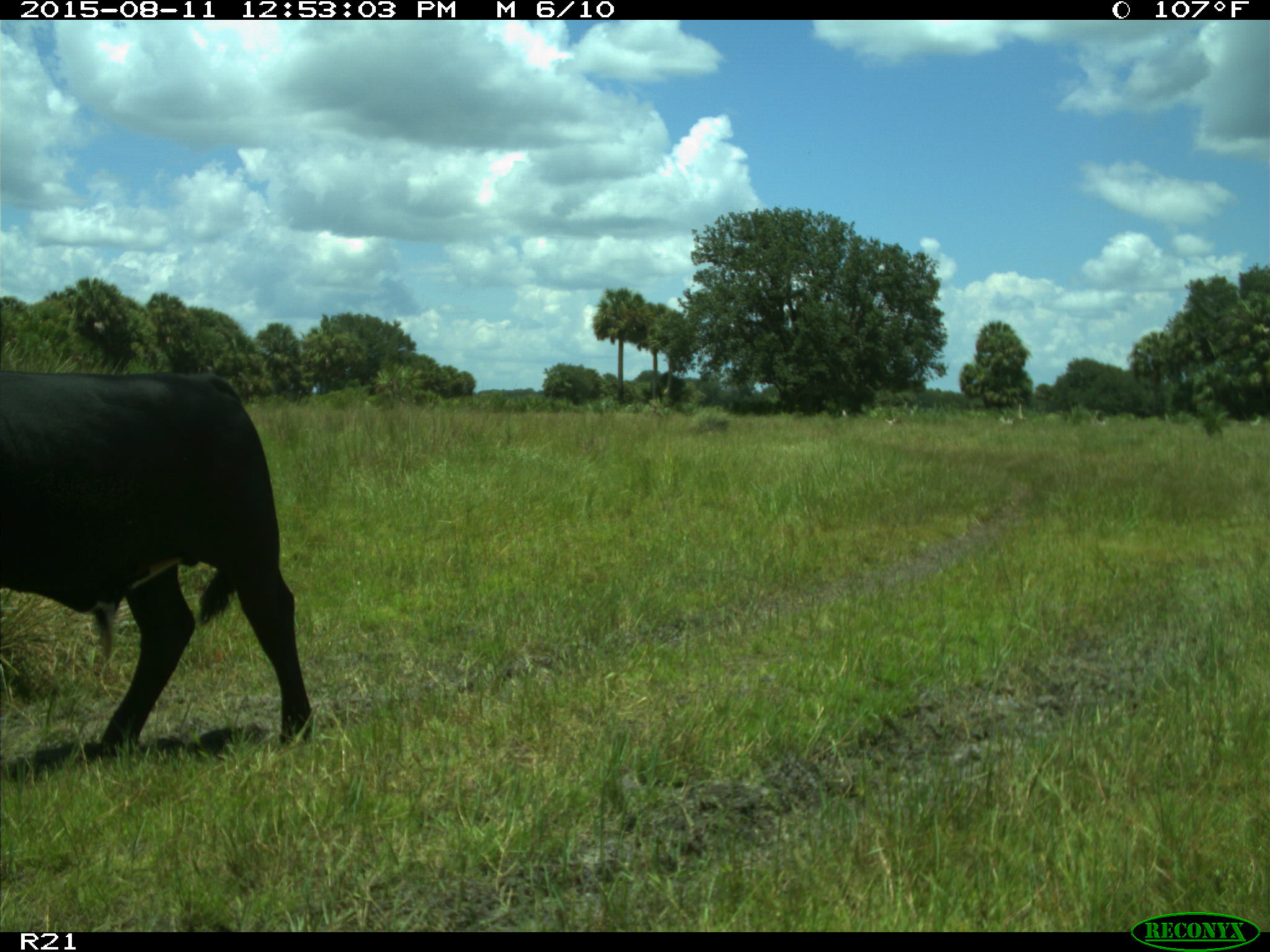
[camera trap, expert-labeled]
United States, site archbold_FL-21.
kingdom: Animalia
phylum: Chordata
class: Mammalia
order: Artiodactyla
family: Bovidae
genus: Bos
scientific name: Bos taurus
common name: domestic cow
Bos taurus (domestic cow).